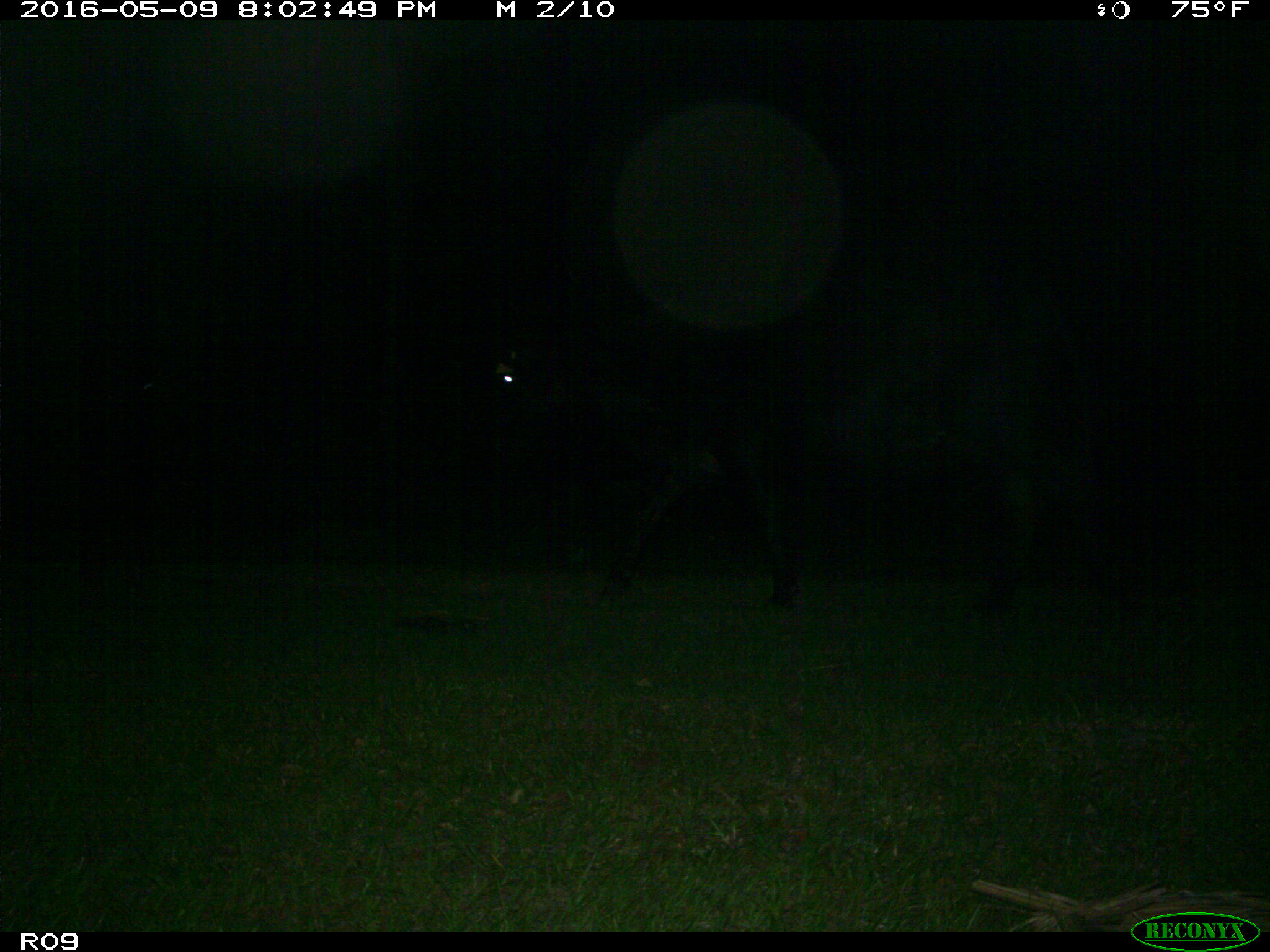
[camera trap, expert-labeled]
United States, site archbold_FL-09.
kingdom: Animalia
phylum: Chordata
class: Mammalia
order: Artiodactyla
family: Bovidae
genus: Bos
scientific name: Bos taurus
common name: domestic cow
Bos taurus (domestic cow).